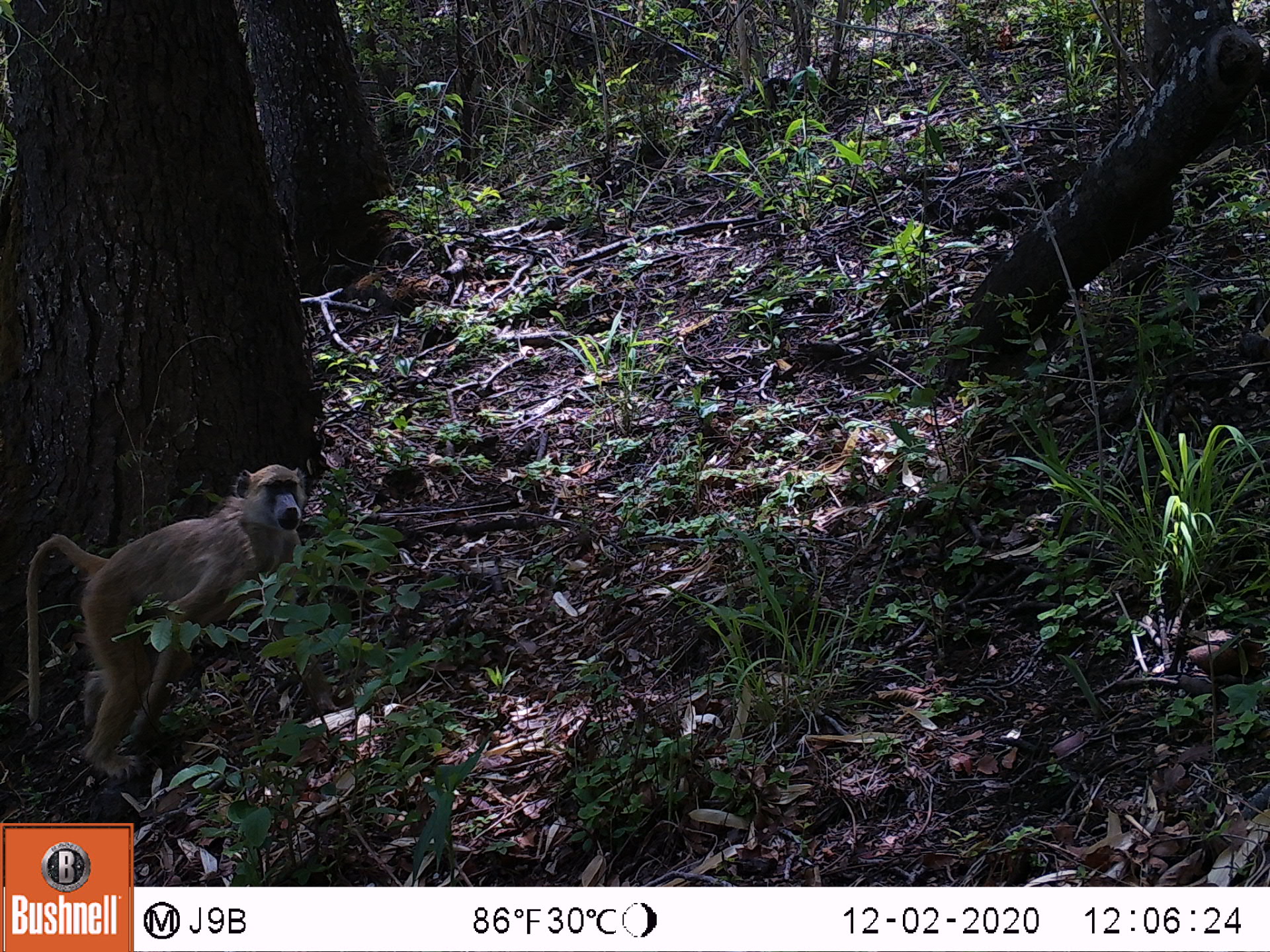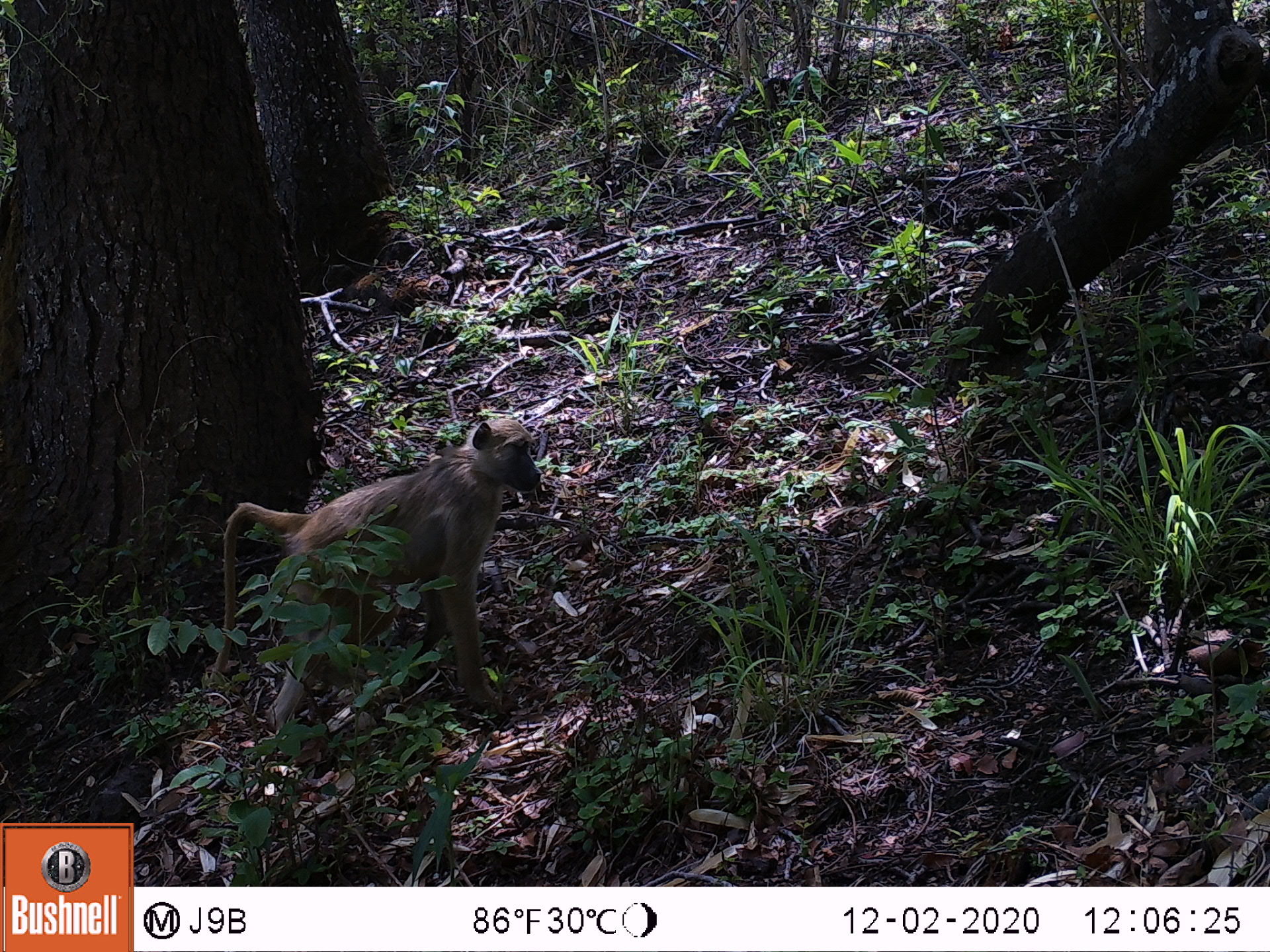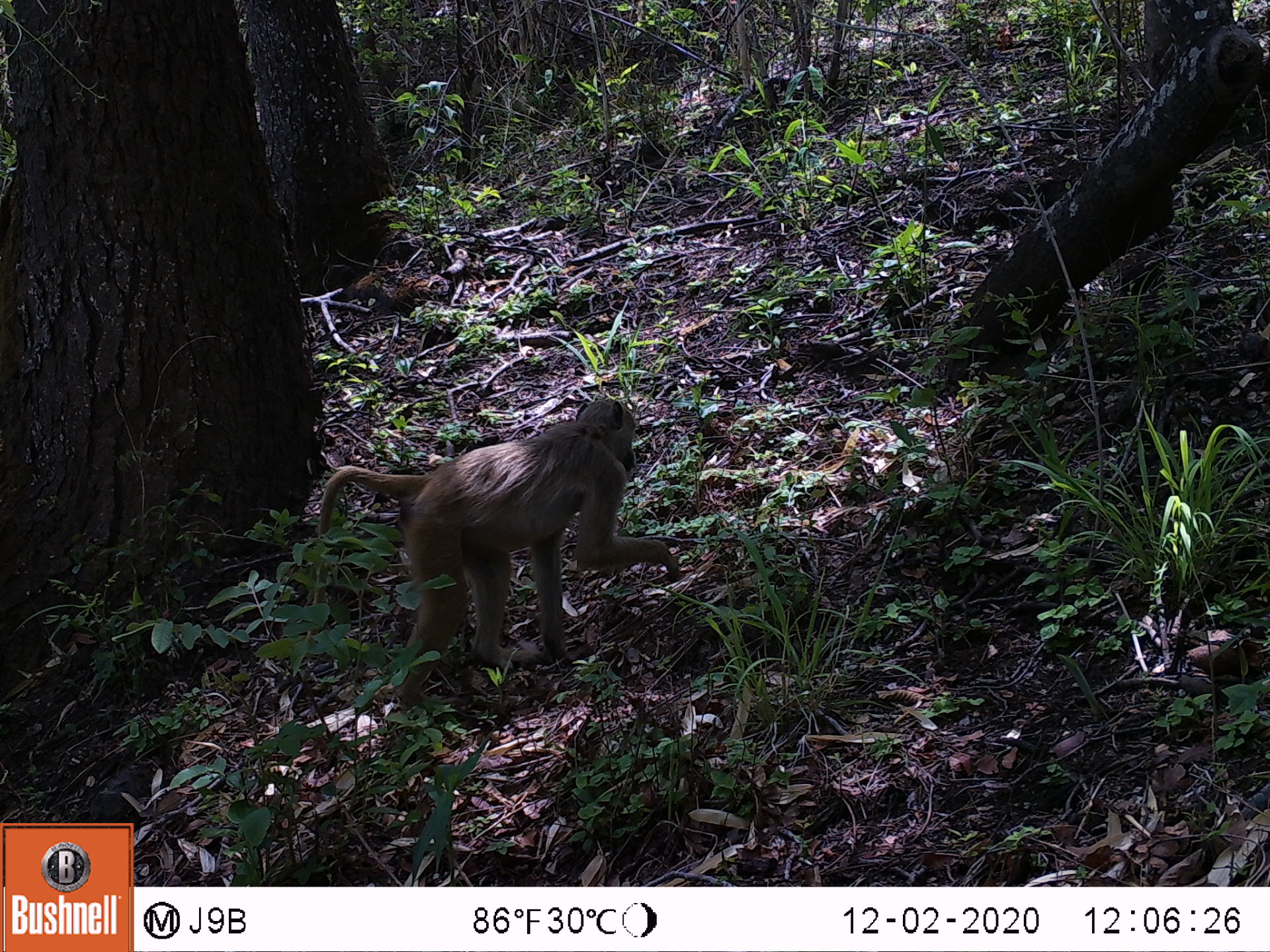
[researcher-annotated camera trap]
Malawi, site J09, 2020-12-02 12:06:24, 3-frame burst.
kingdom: Animalia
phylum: Chordata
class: Mammalia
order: Primates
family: Cercopithecidae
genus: Papio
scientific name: Papio cynocephalus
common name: yellow baboon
Yellow baboon (Papio cynocephalus), count 1.